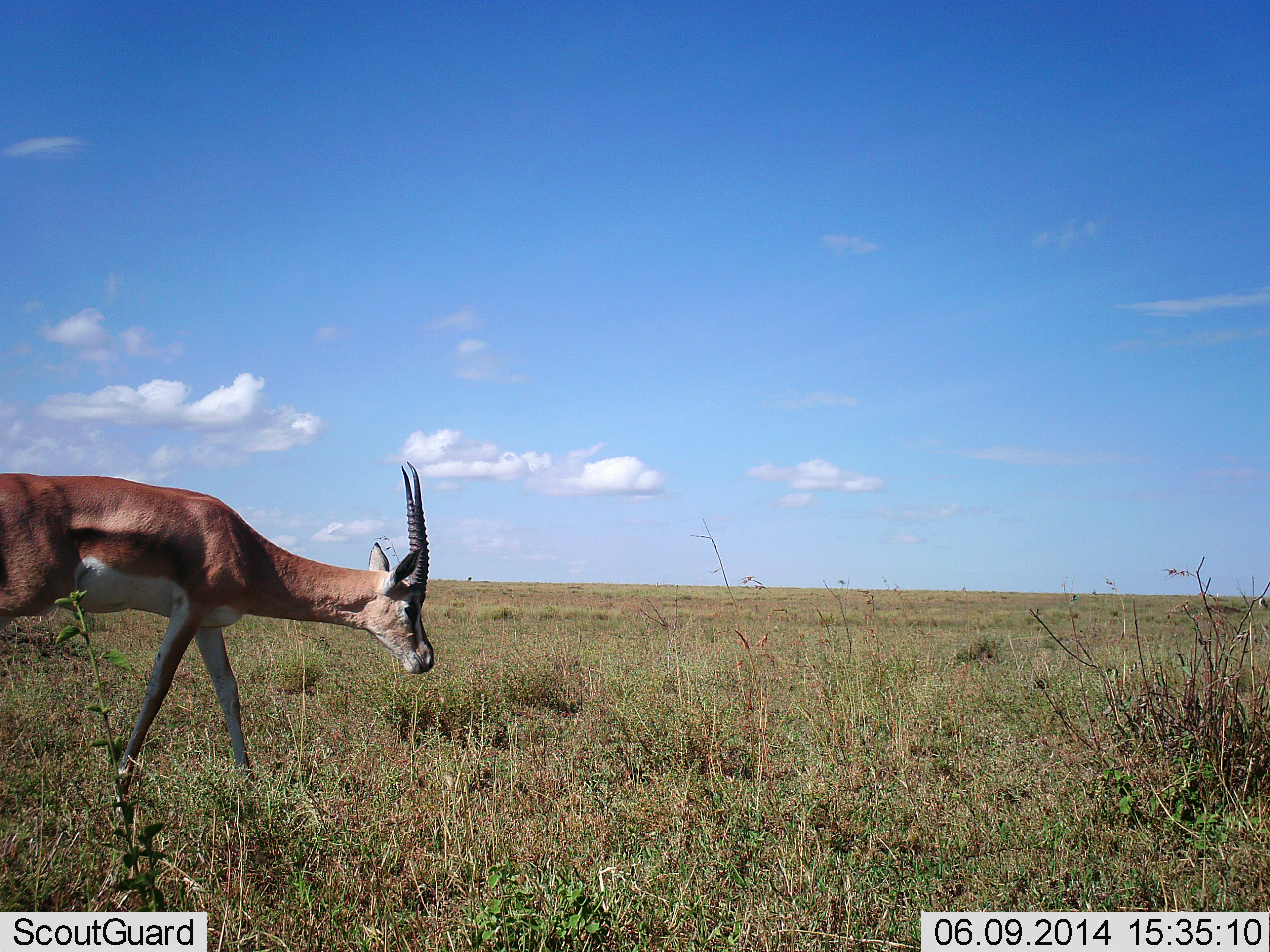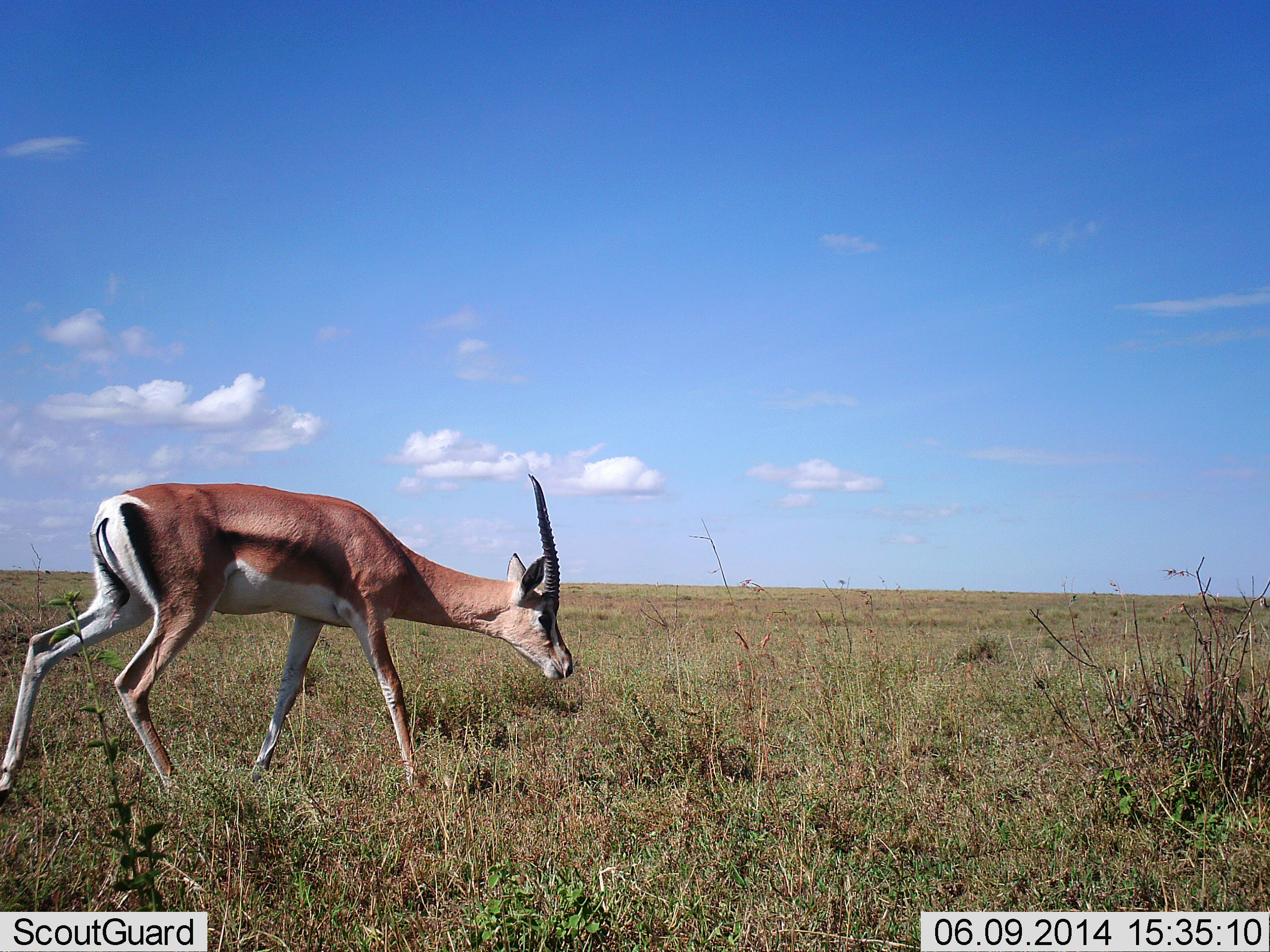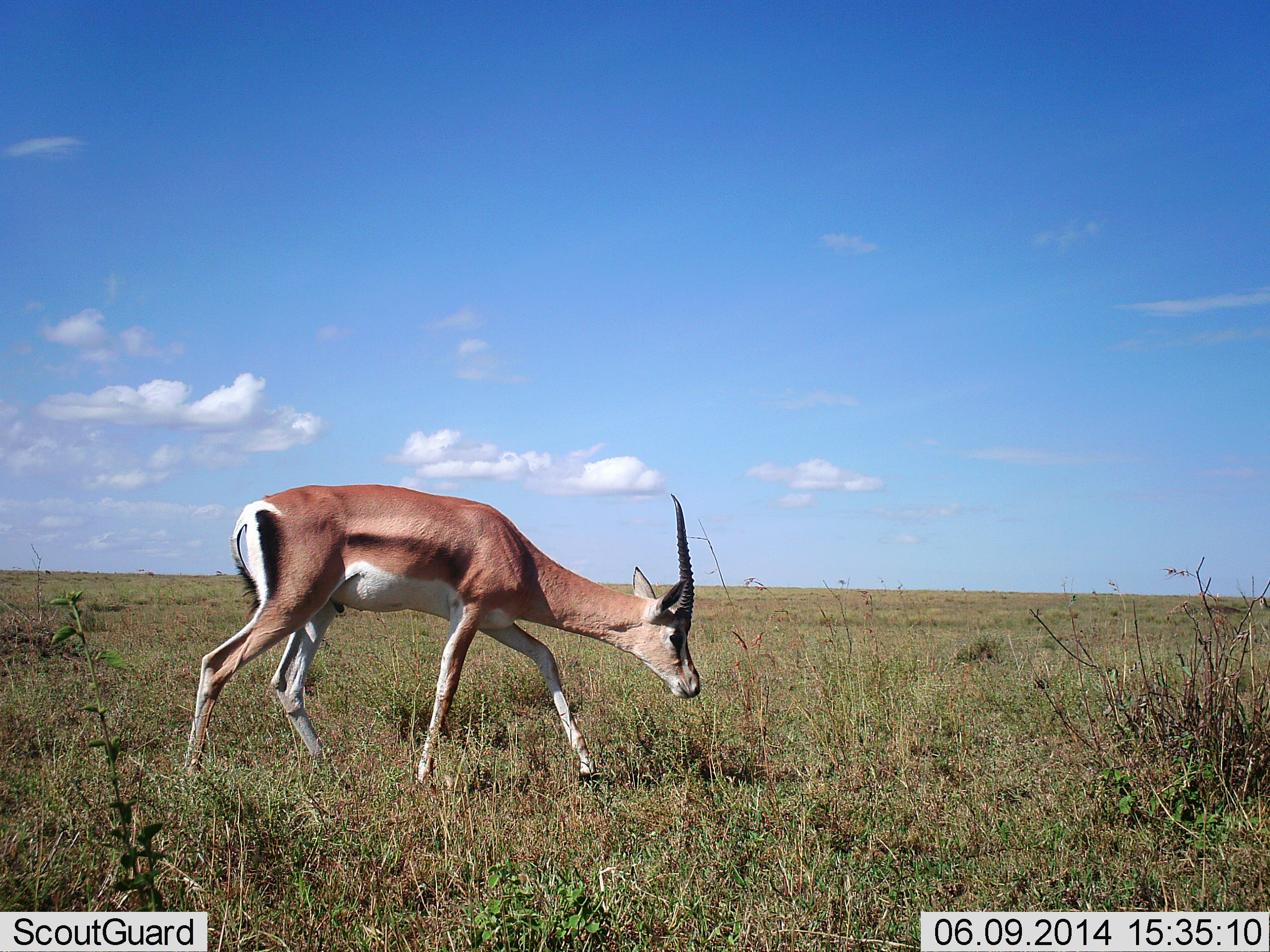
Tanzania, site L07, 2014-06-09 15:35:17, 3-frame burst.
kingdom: Animalia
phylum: Chordata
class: Mammalia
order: Artiodactyla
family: Bovidae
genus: Nanger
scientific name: Nanger granti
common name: grant's gazelle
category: gazellegrants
Gazellegrants (grant's gazelle) (Nanger granti), count 1. Behavior (volunteer vote fractions): standing 0%, resting 0%, moving 100%, interacting 0%. Young present (vote fraction): 0%. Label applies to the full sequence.